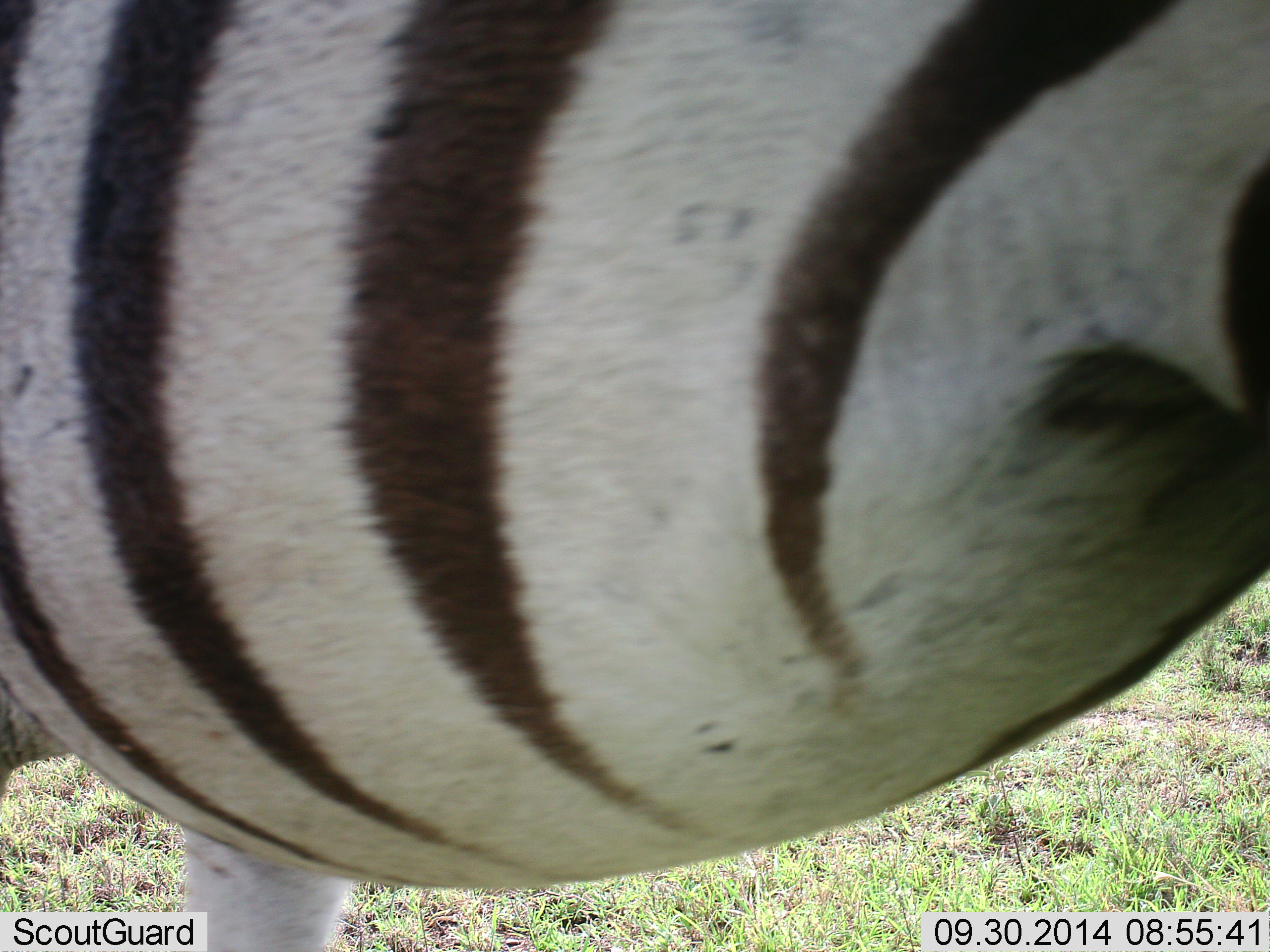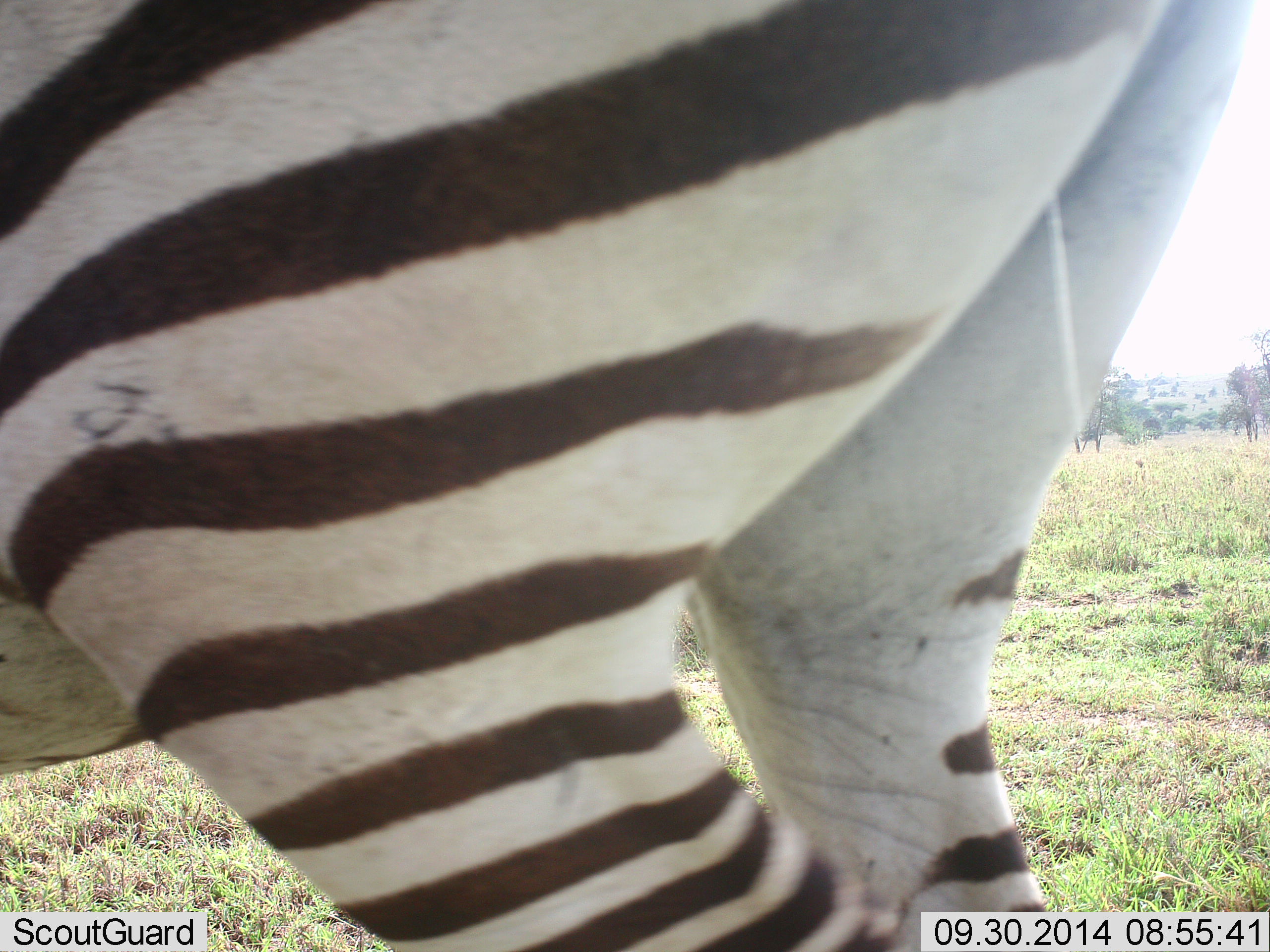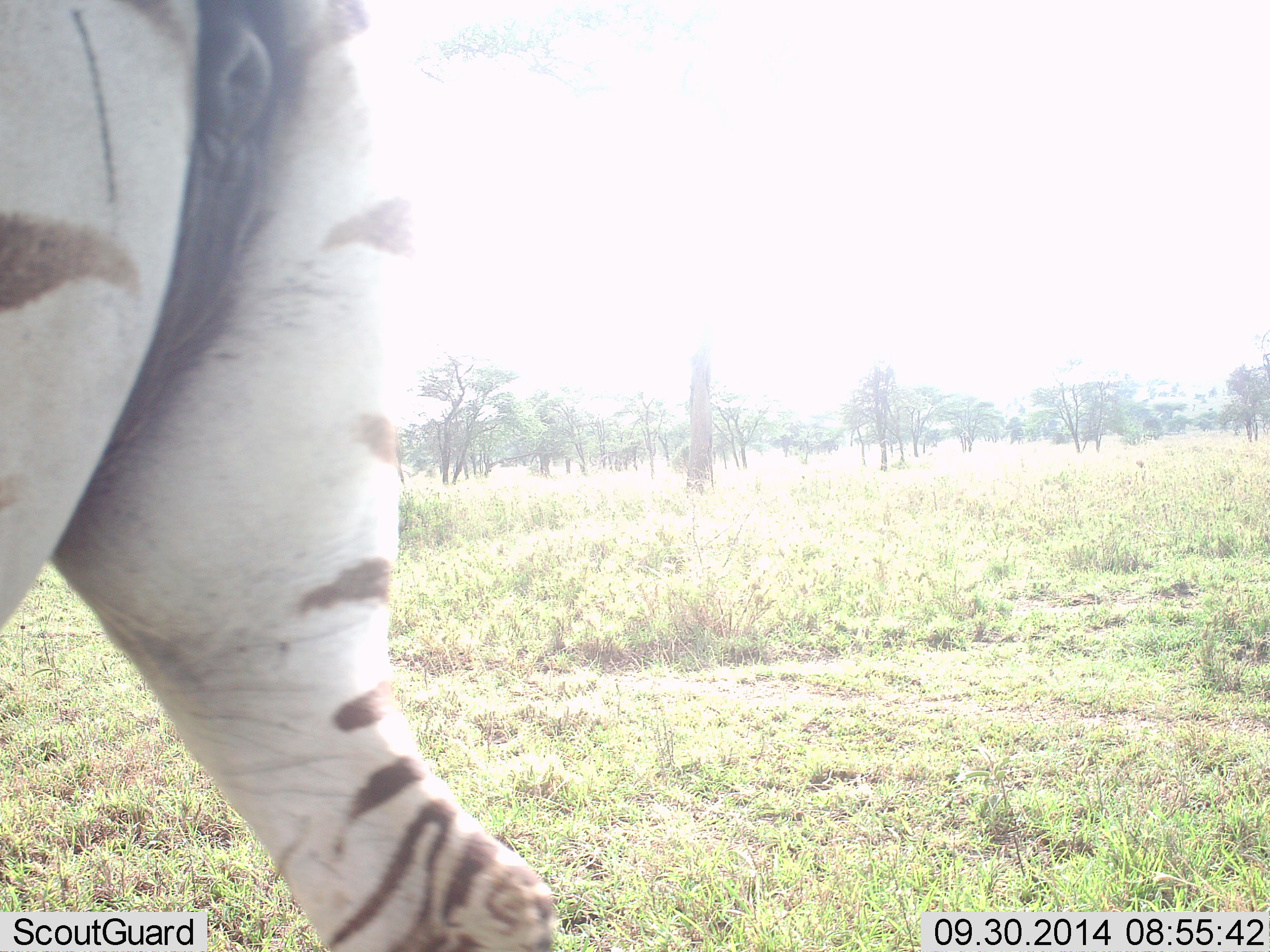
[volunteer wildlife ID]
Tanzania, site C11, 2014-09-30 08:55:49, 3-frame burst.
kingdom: Animalia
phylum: Chordata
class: Mammalia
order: Perissodactyla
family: Equidae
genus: Equus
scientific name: Equus quagga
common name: plains zebra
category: zebra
Zebra (plains zebra) (Equus quagga), count 1. Behavior (volunteer vote fractions): standing 40%, resting 0%, moving 60%, interacting 0%. Young present (vote fraction): 10%. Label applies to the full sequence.